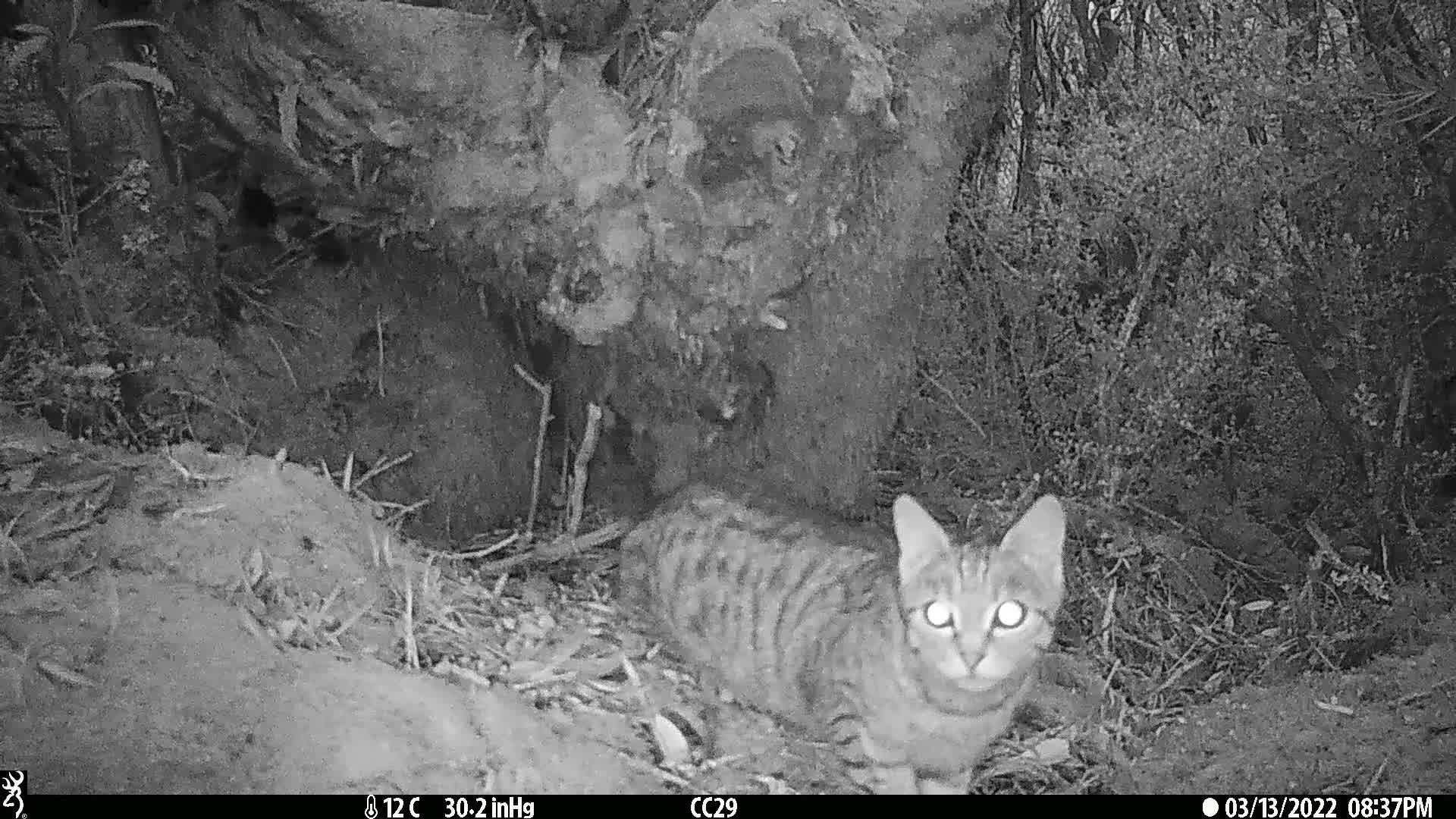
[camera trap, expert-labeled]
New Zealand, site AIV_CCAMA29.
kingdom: Animalia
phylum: Chordata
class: Mammalia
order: Carnivora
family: Felidae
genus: Felis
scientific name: Felis catus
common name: domestic cat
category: cat